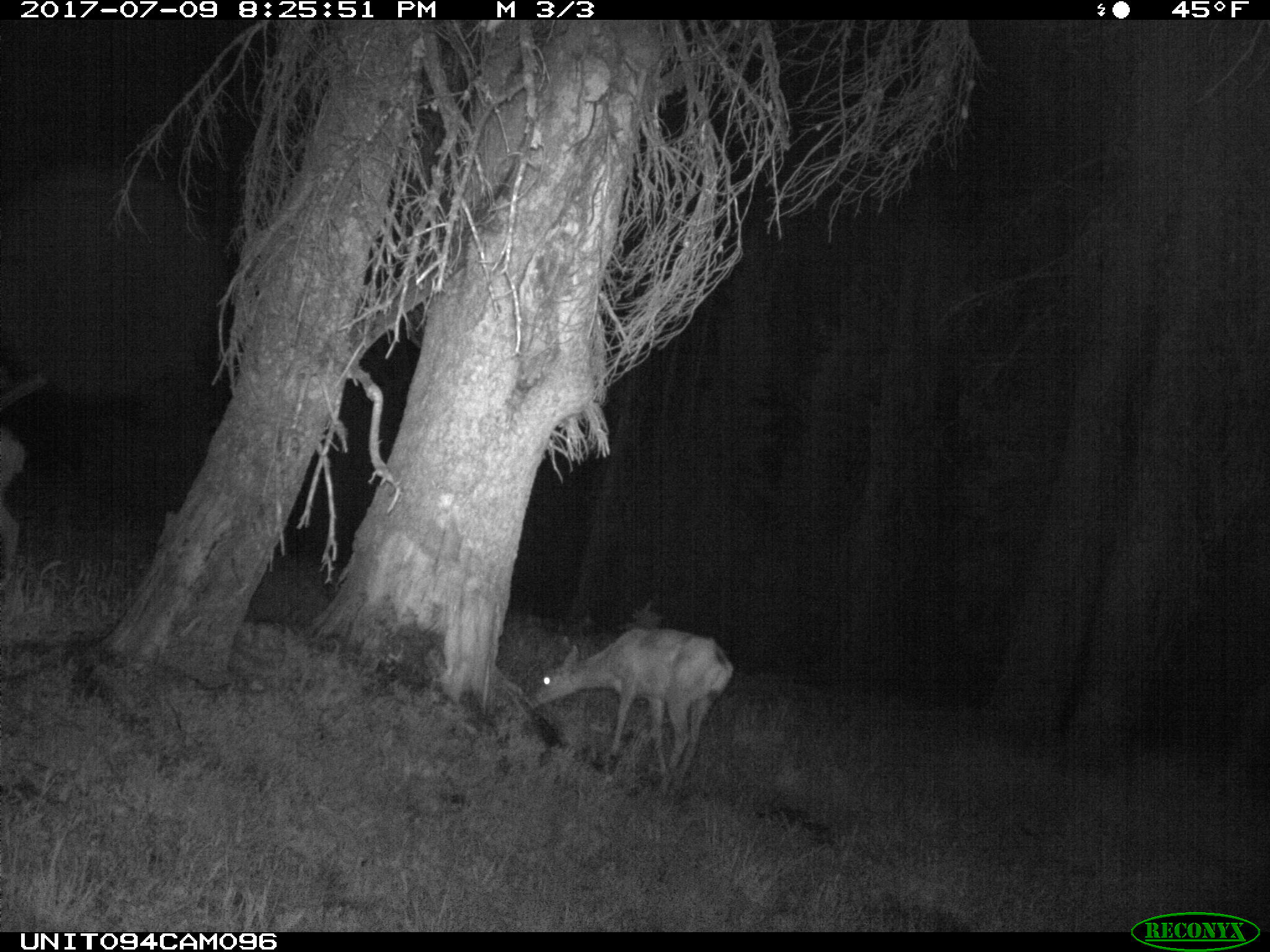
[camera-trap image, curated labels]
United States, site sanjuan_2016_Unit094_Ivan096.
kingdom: Animalia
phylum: Chordata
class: Mammalia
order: Artiodactyla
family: Cervidae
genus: Odocoileus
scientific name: Odocoileus hemionus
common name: mule deer